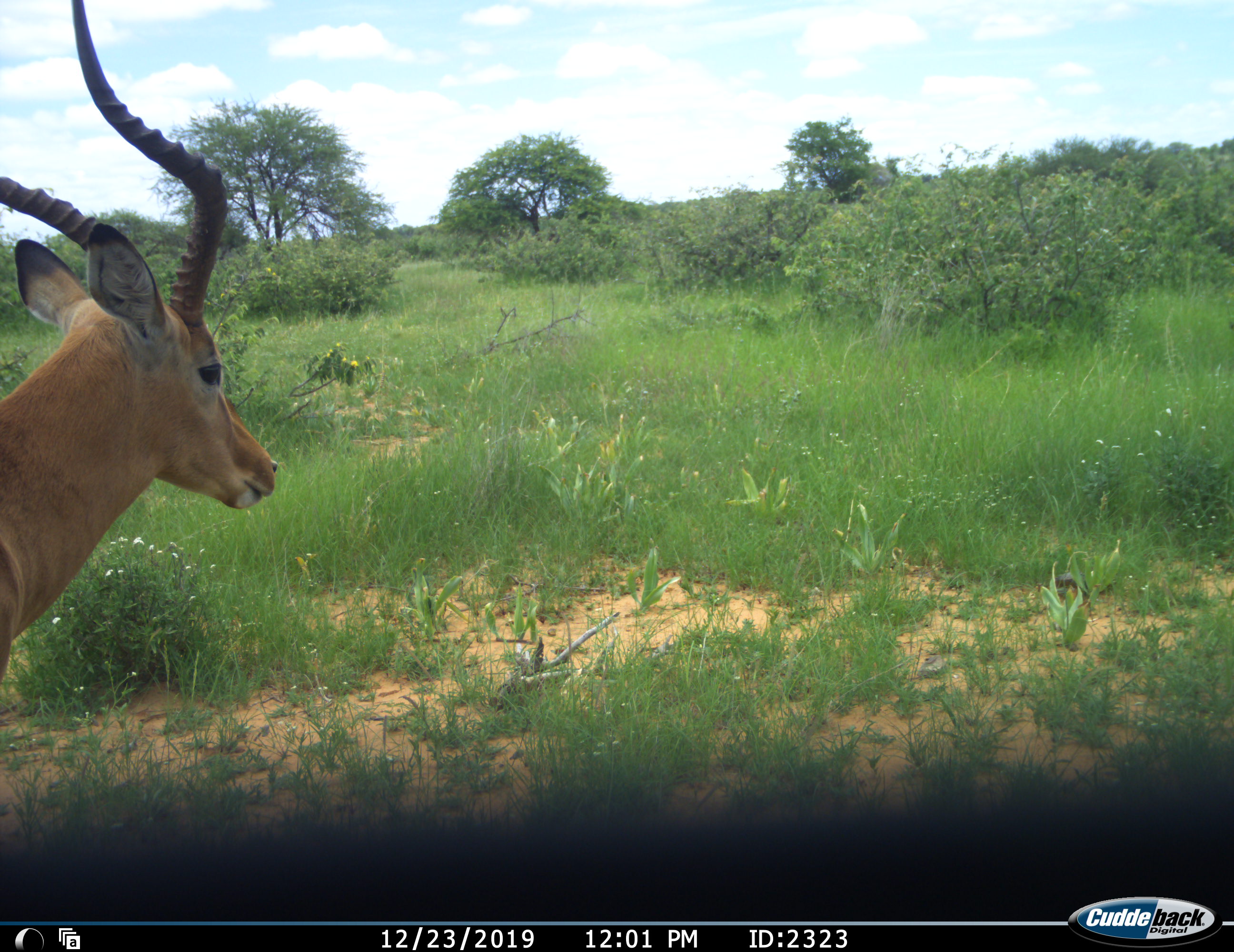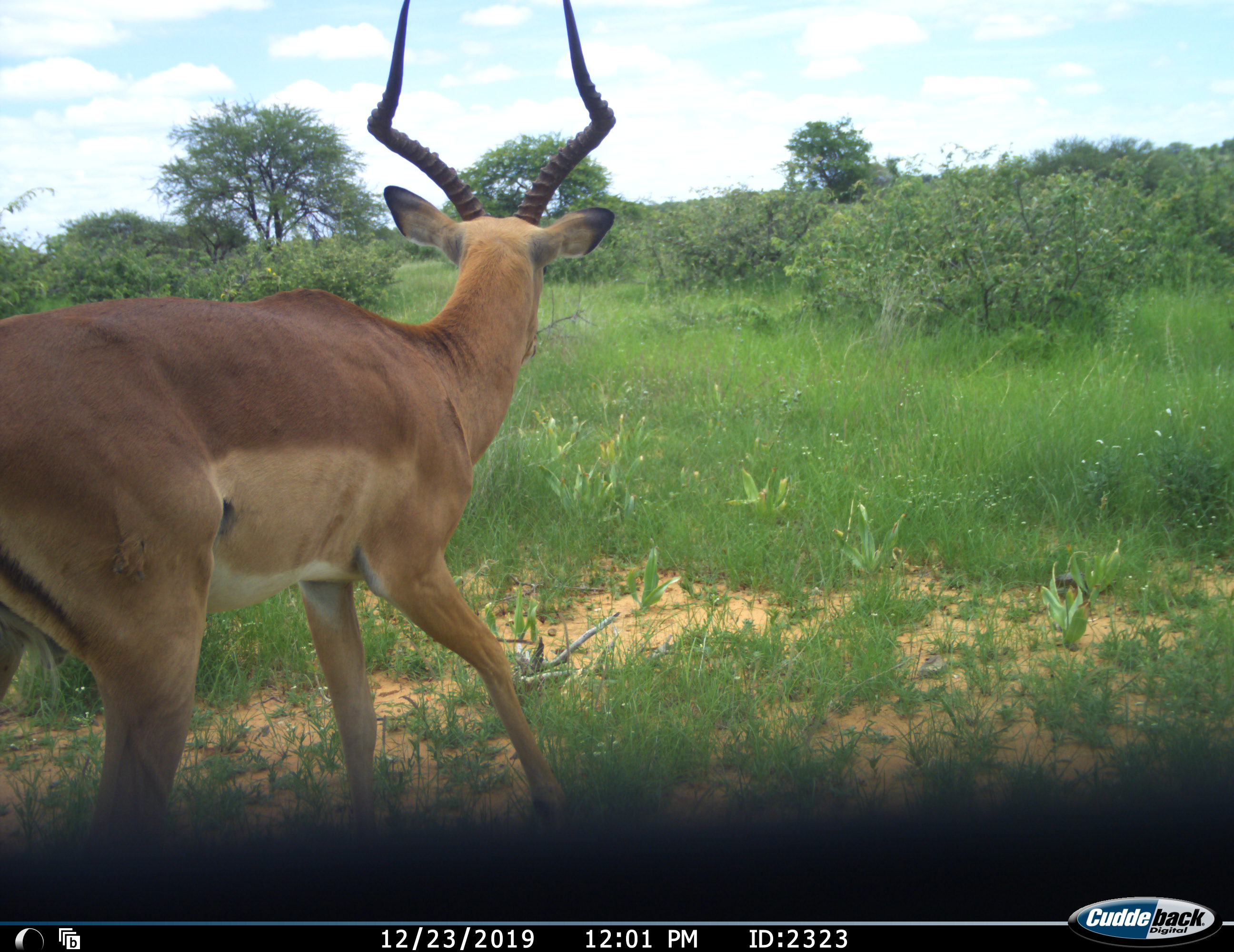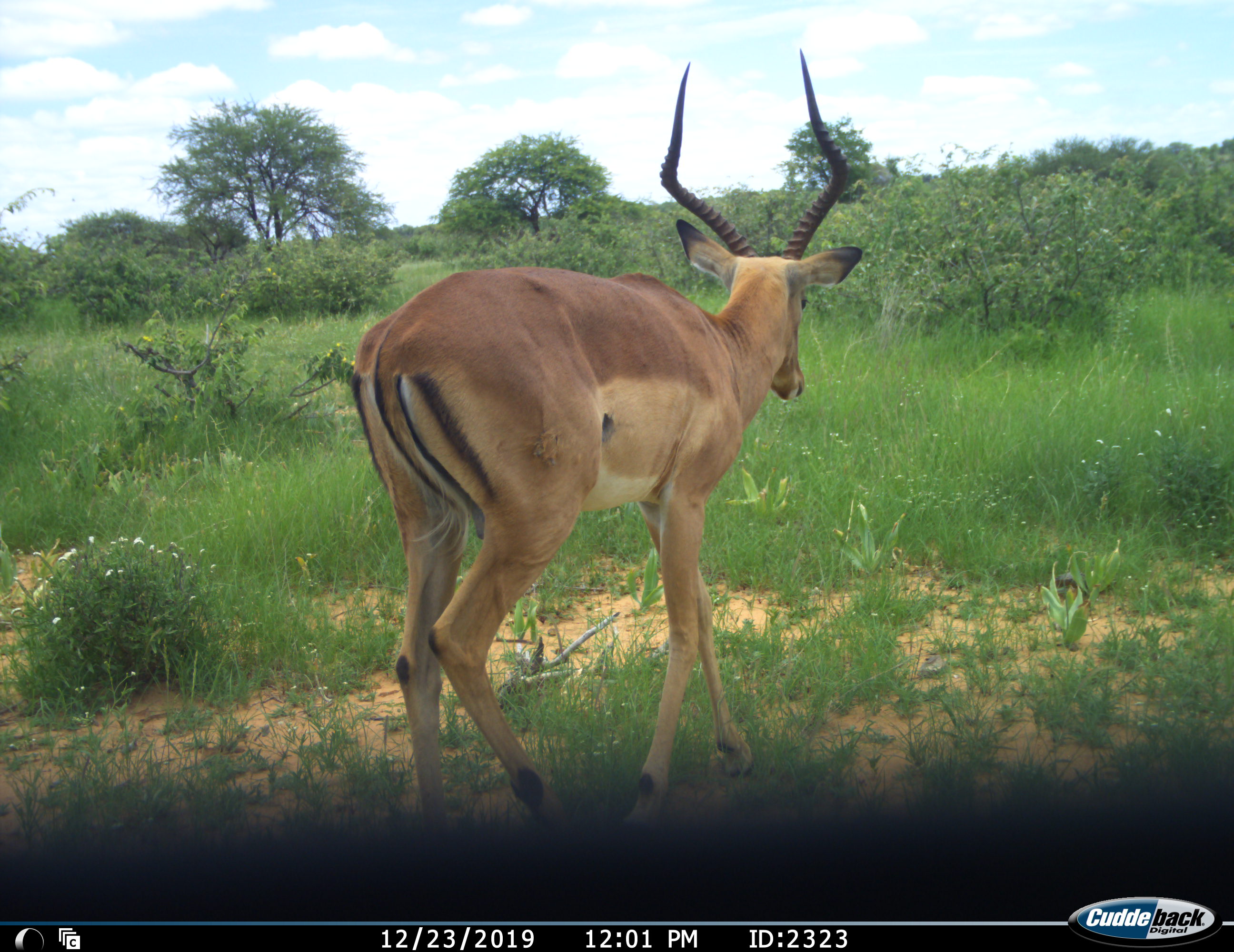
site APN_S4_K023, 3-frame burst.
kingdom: Animalia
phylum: Chordata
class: Mammalia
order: Artiodactyla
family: Bovidae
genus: Aepyceros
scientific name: Aepyceros melampus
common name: impala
Impala (Aepyceros melampus), count 1. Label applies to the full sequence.